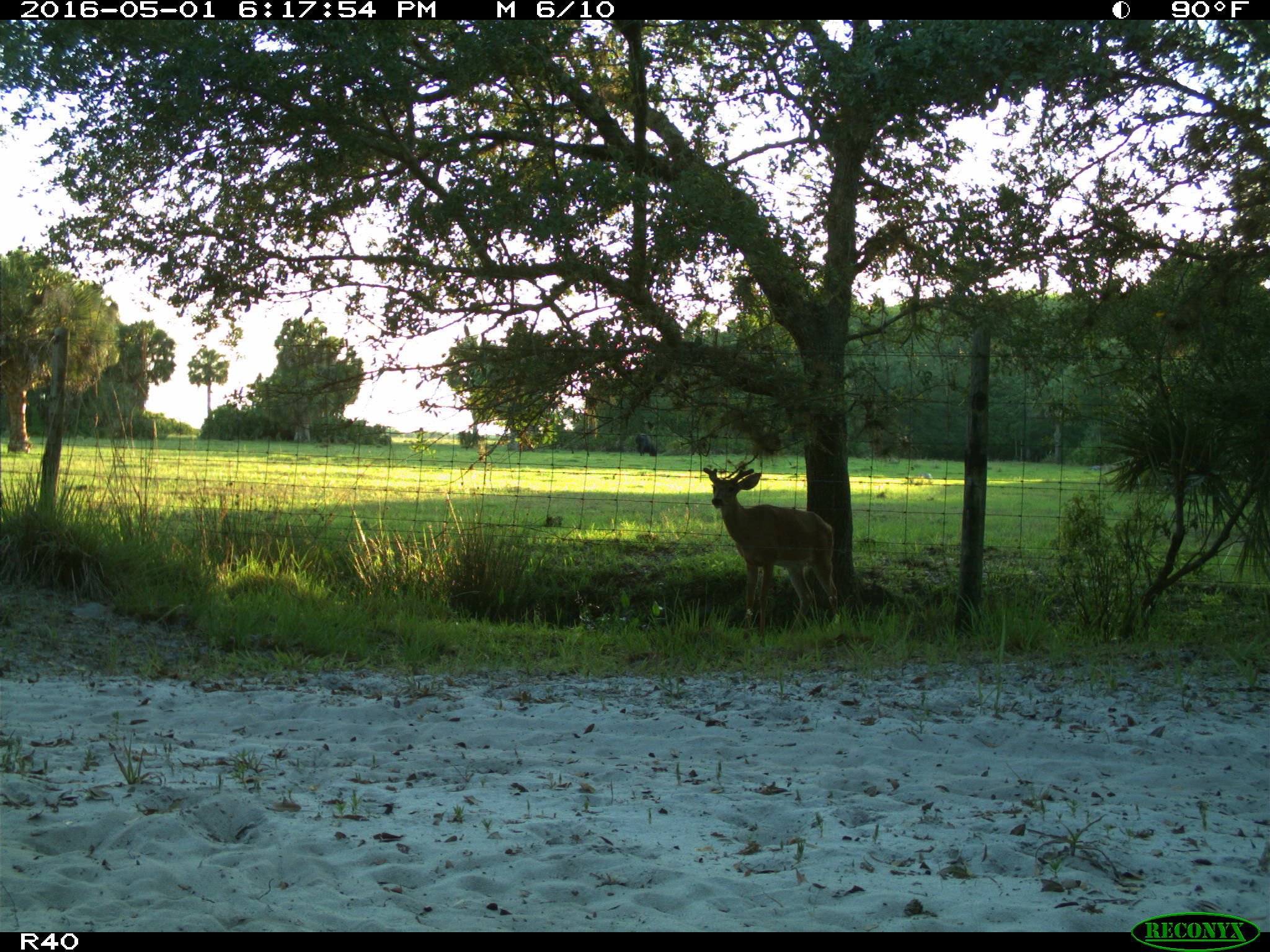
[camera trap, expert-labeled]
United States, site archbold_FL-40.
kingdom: Animalia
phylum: Chordata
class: Mammalia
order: Artiodactyla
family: Cervidae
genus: Odocoileus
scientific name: Odocoileus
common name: deer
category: unidentified deer